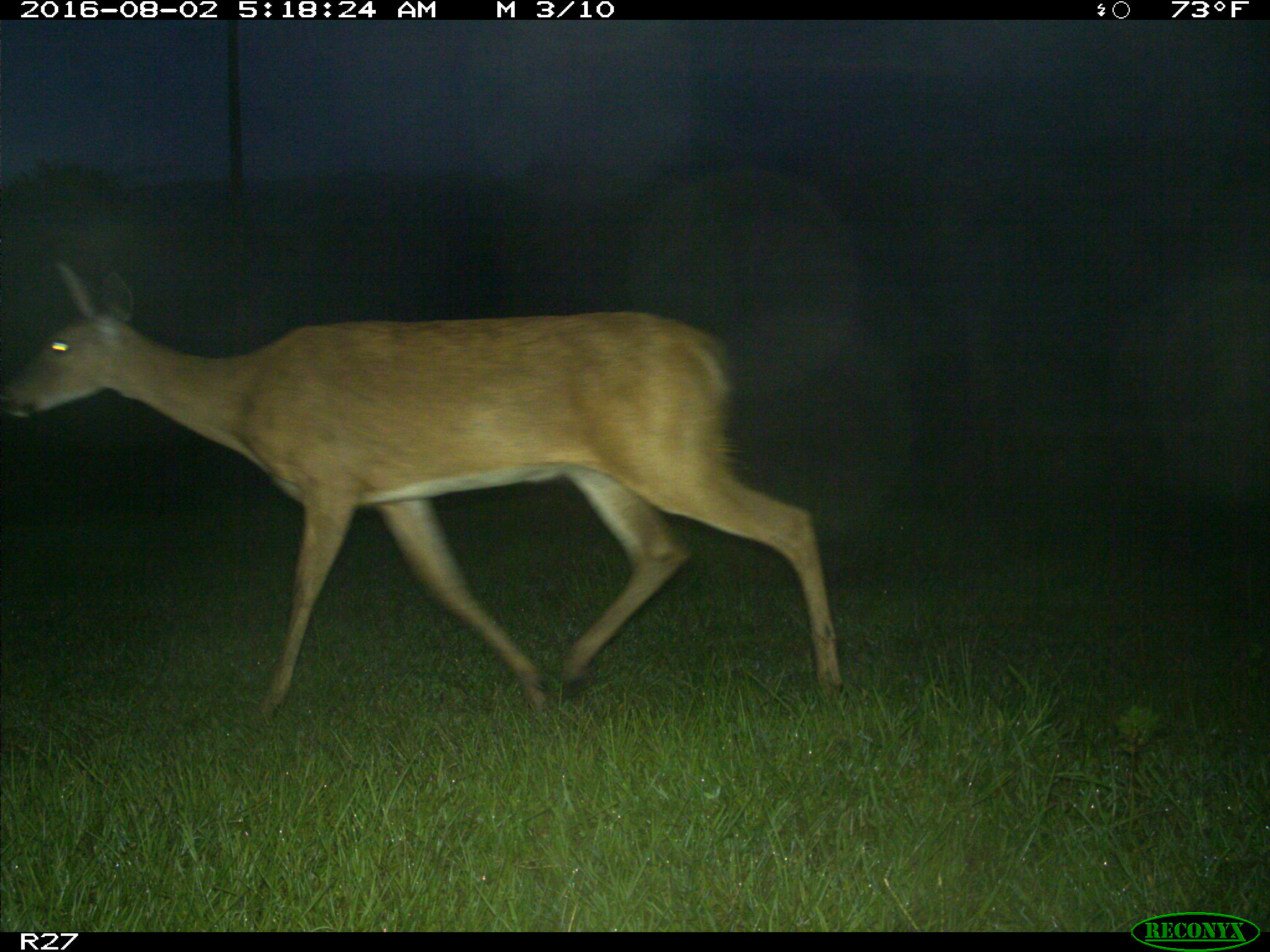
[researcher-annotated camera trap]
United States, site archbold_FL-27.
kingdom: Animalia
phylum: Chordata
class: Mammalia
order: Artiodactyla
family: Cervidae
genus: Odocoileus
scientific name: Odocoileus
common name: deer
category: unidentified deer